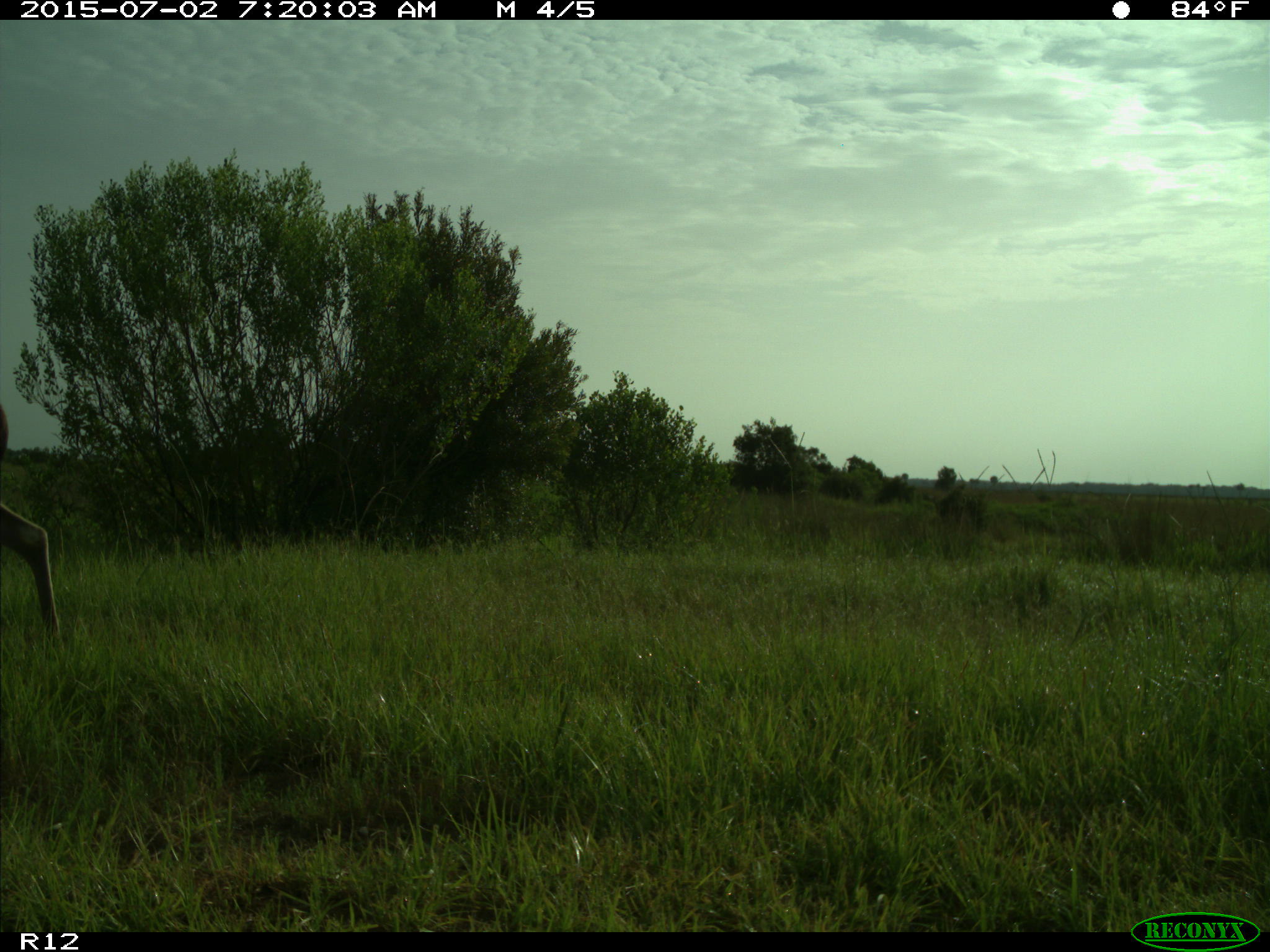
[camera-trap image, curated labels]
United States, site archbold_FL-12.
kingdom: Animalia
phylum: Chordata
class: Mammalia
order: Artiodactyla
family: Cervidae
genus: Odocoileus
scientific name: Odocoileus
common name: deer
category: unidentified deer